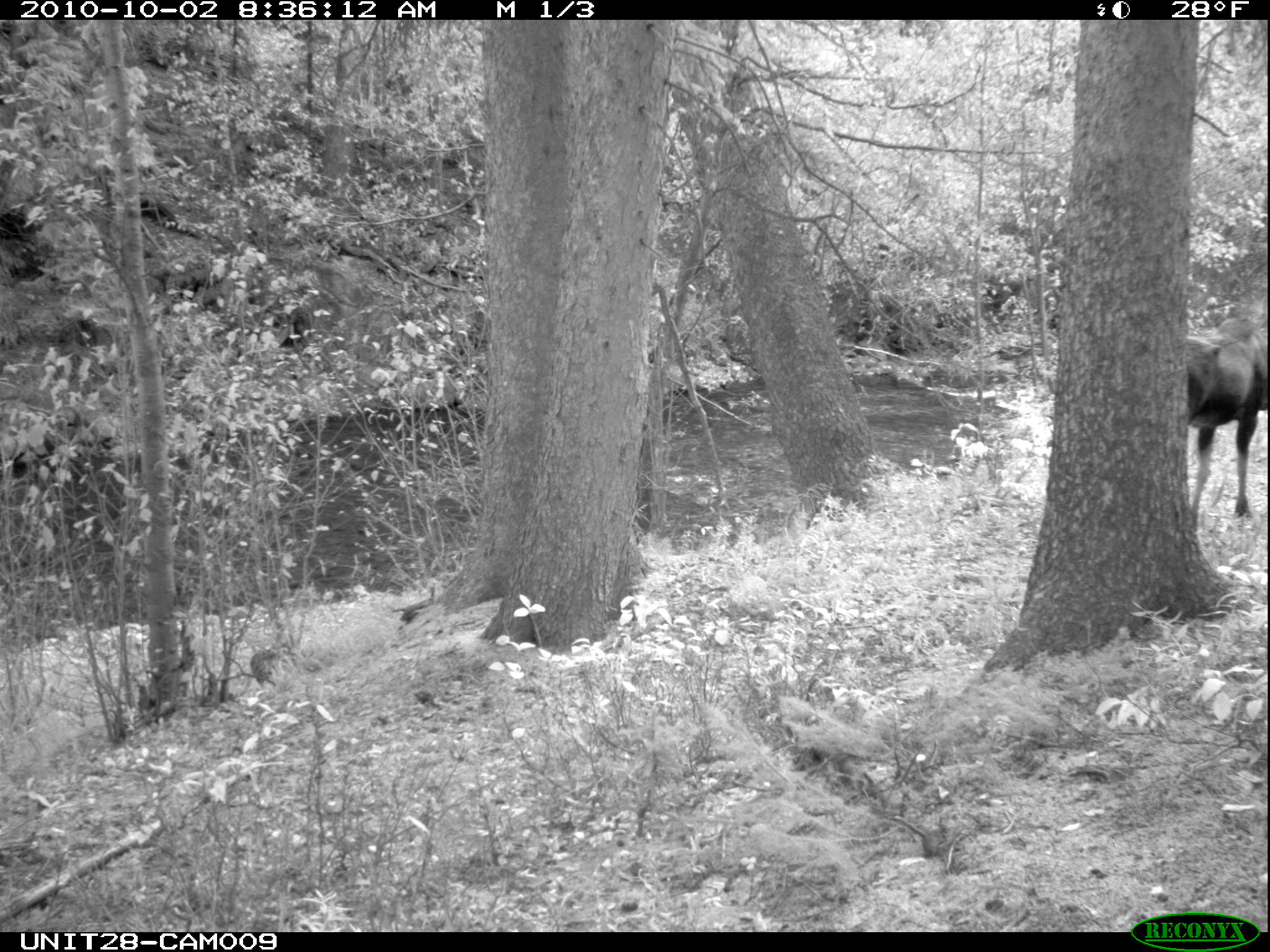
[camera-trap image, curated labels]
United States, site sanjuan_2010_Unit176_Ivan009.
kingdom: Animalia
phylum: Chordata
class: Mammalia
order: Artiodactyla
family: Cervidae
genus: Alces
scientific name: Alces alces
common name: moose